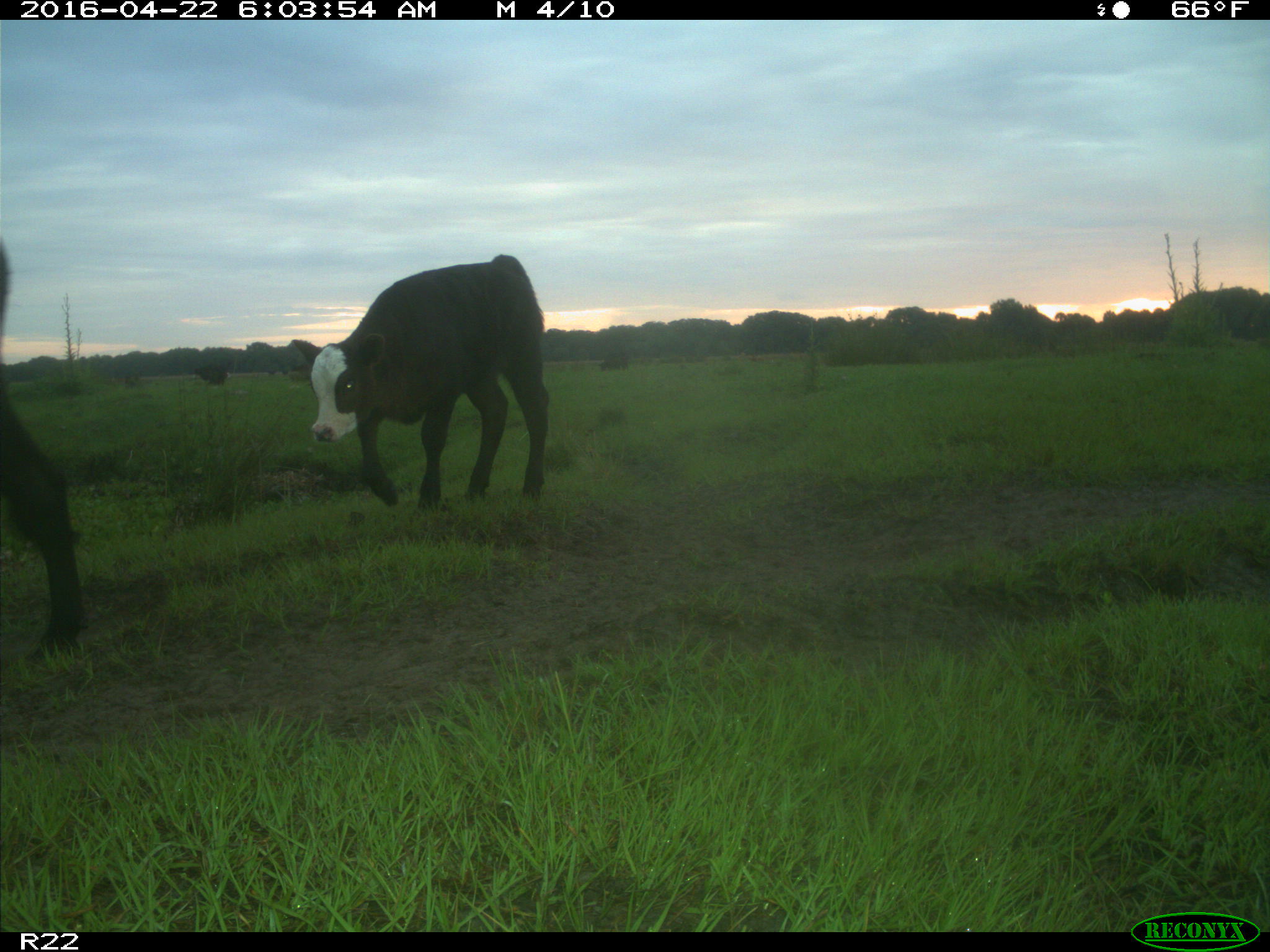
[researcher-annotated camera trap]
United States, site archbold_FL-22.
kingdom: Animalia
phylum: Chordata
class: Mammalia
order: Artiodactyla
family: Bovidae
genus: Bos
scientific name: Bos taurus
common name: domestic cow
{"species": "Bos taurus (domestic cow)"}